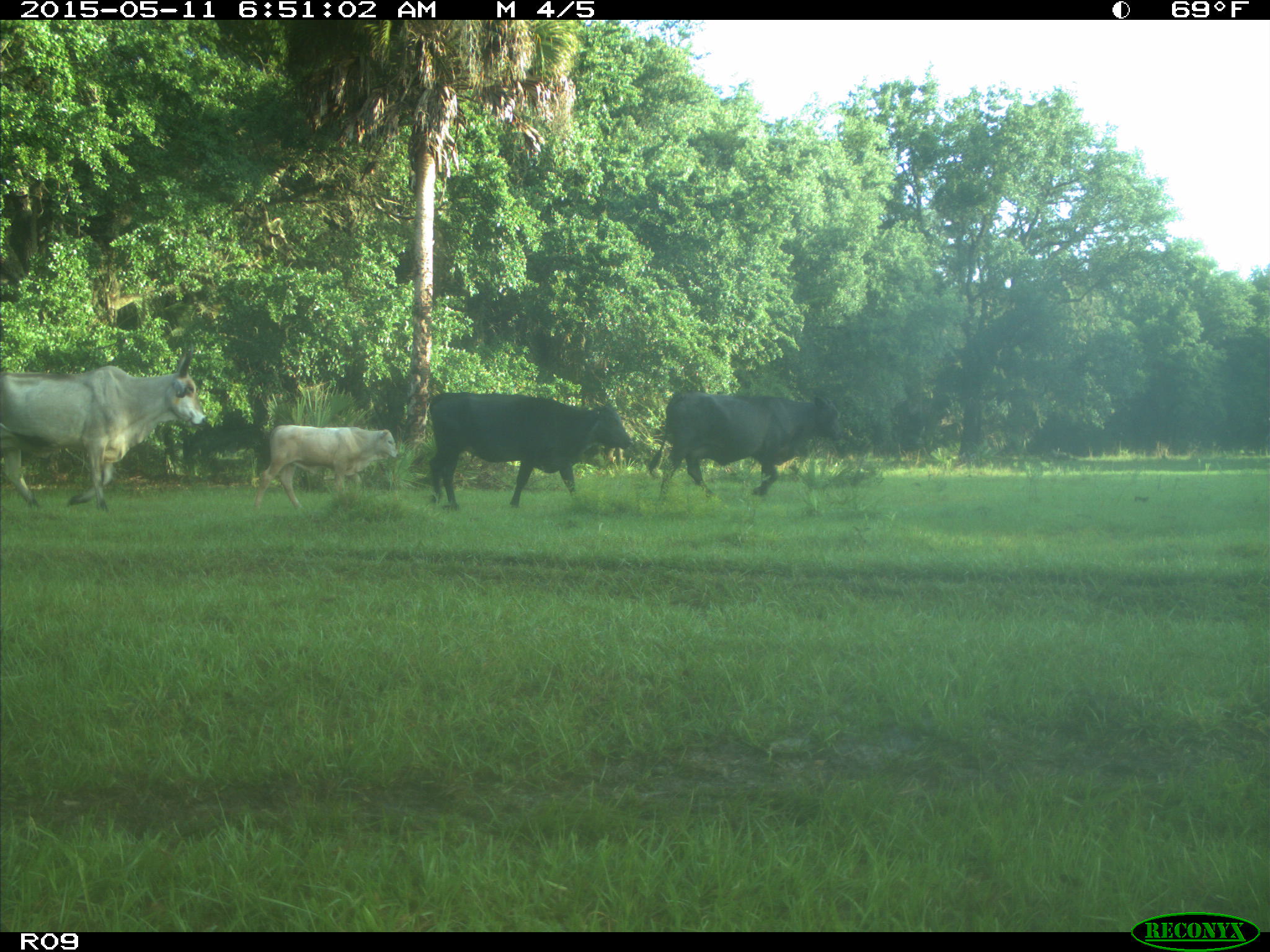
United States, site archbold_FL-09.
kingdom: Animalia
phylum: Chordata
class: Mammalia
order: Artiodactyla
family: Bovidae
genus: Bos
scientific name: Bos taurus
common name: domestic cow